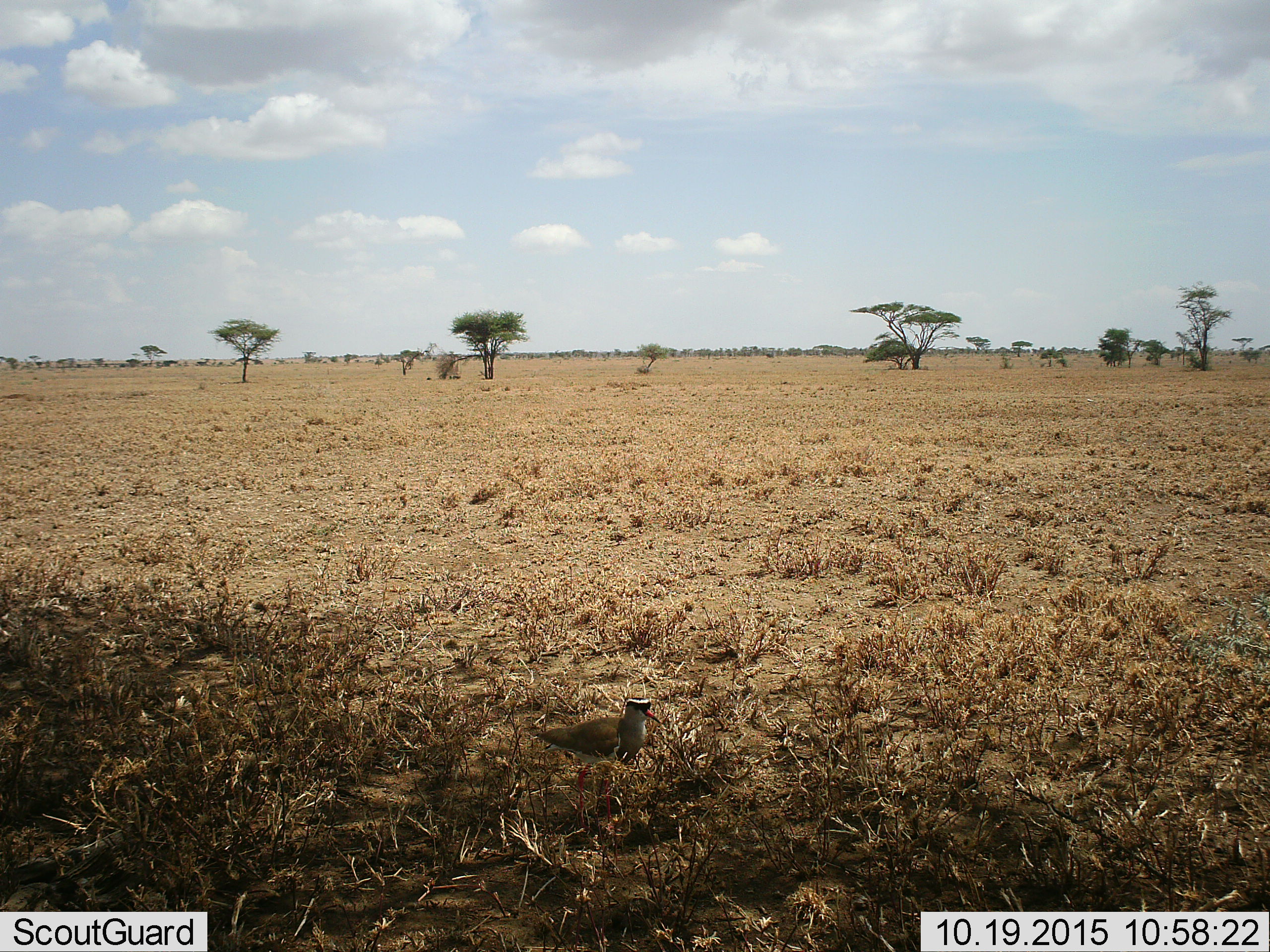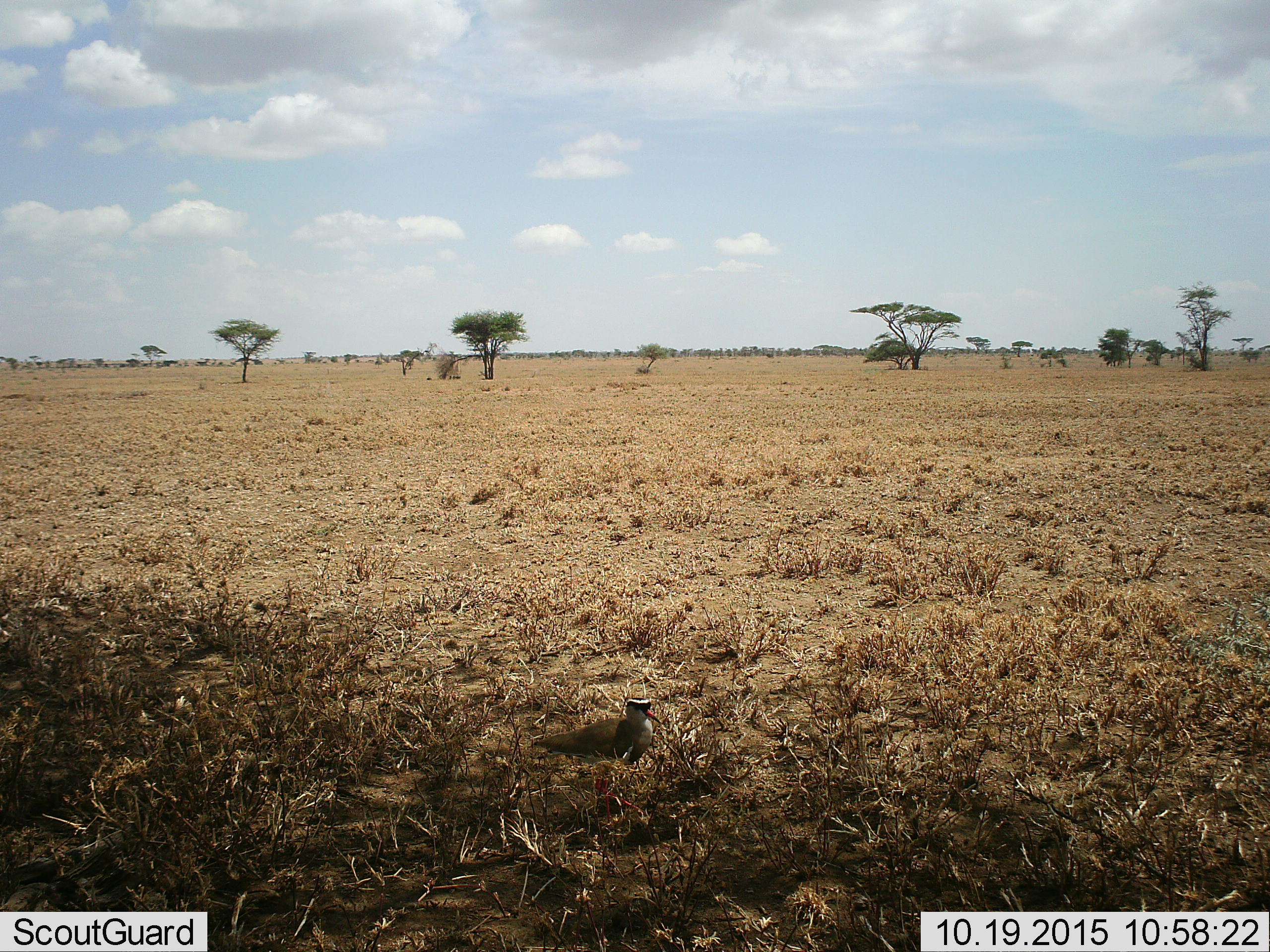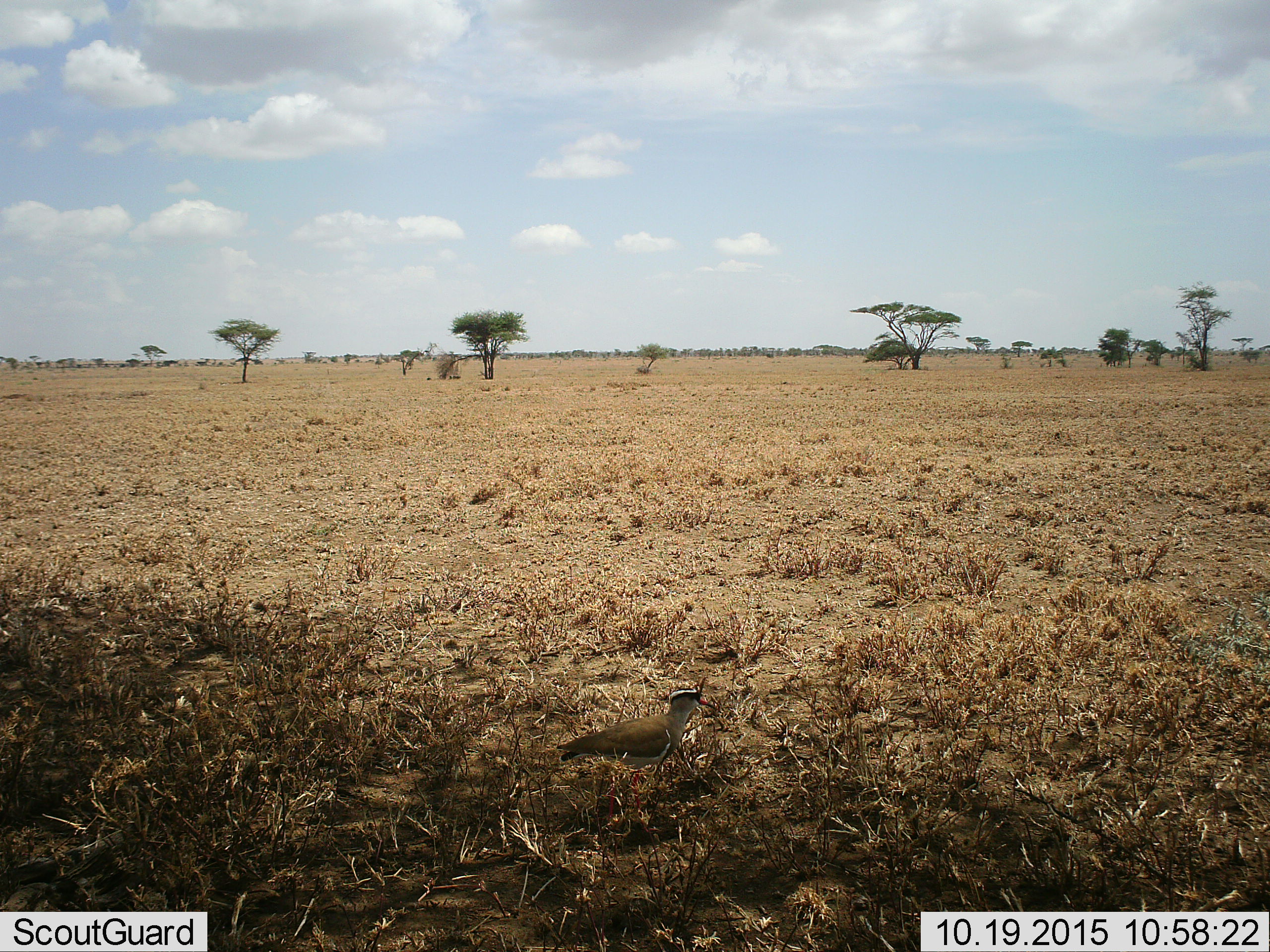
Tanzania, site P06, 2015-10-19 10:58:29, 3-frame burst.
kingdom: Animalia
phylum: Chordata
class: Aves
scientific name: Aves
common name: bird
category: otherbird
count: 1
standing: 67%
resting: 0%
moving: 50%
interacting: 0%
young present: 0%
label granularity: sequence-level